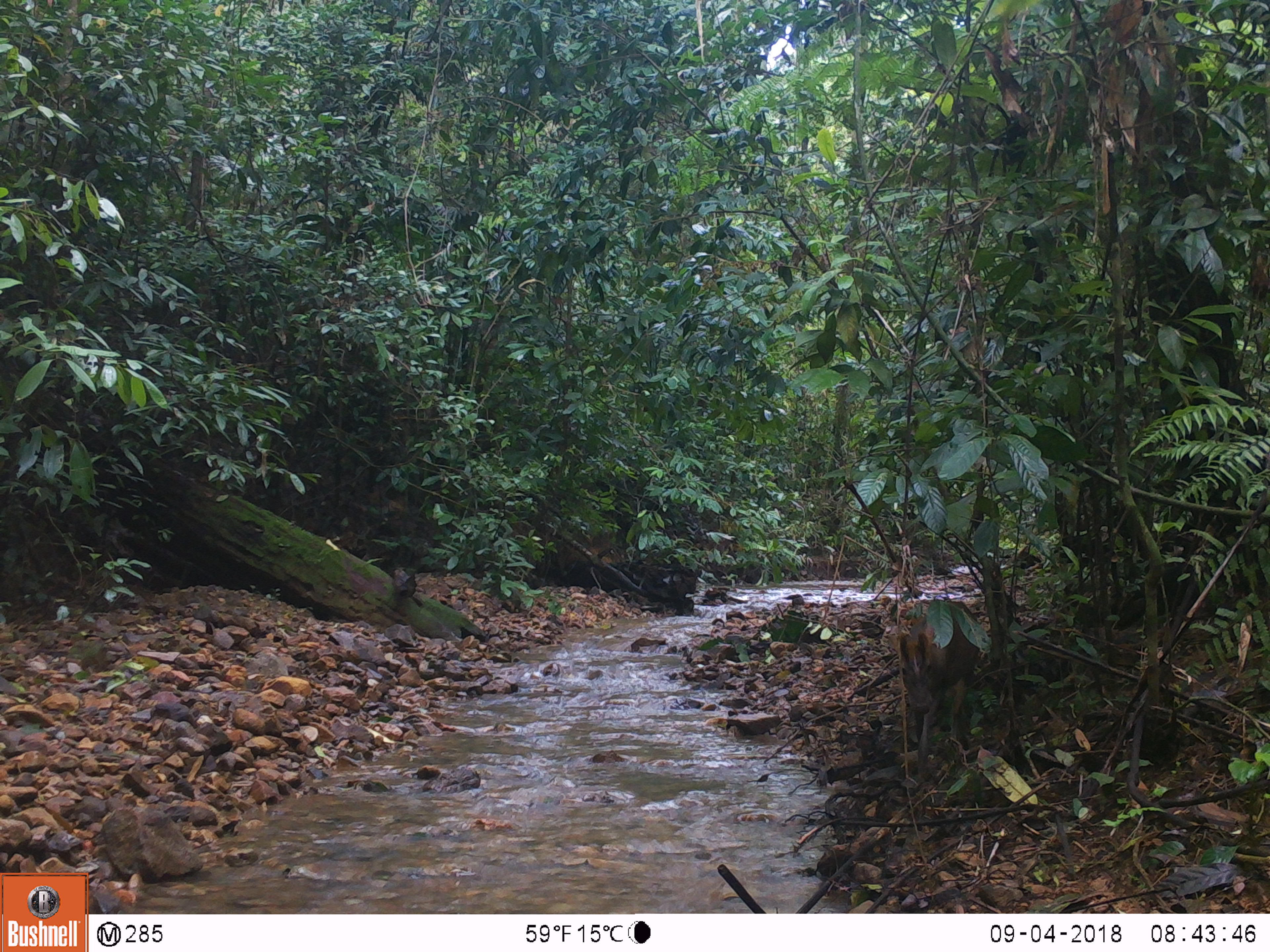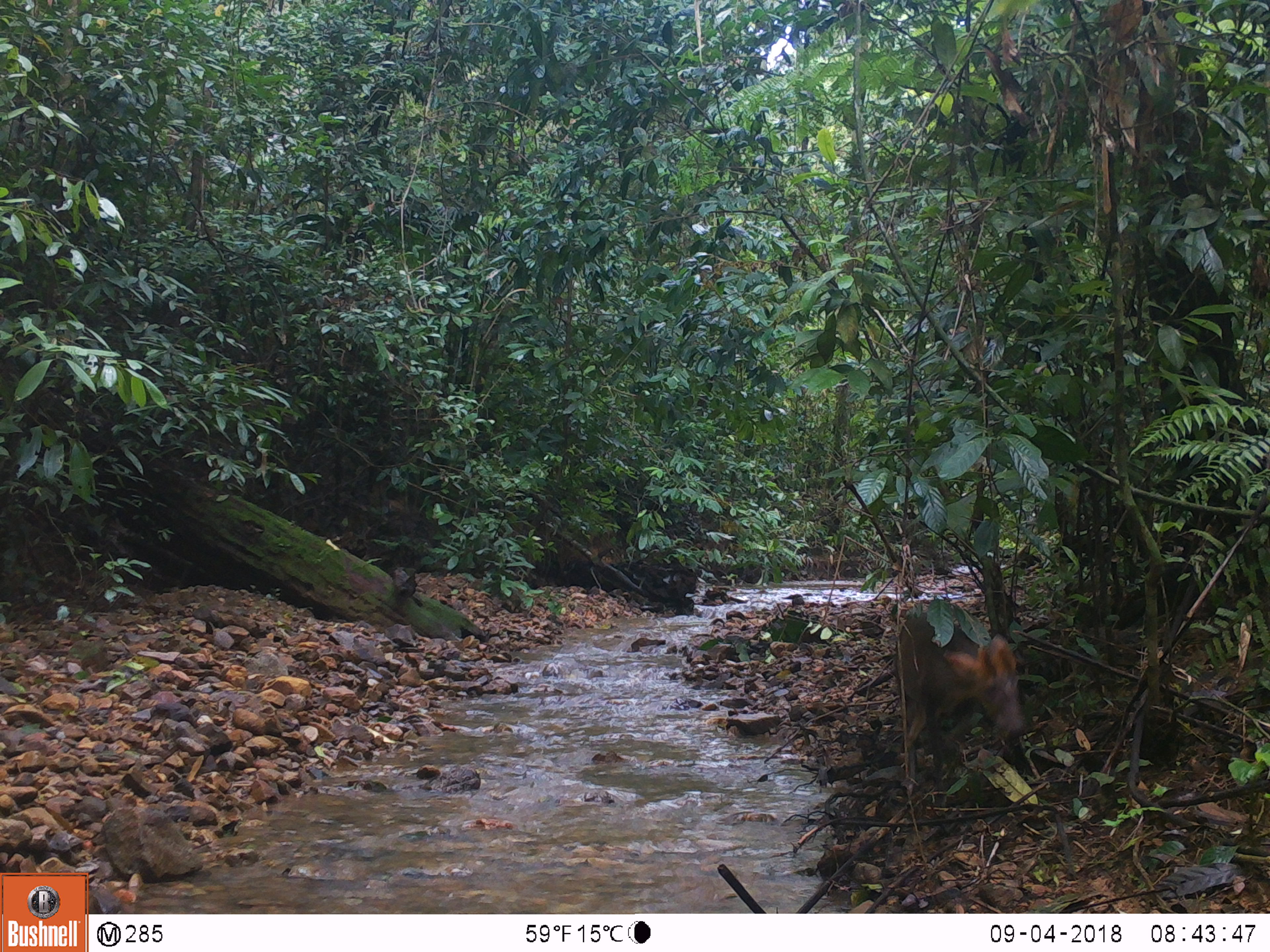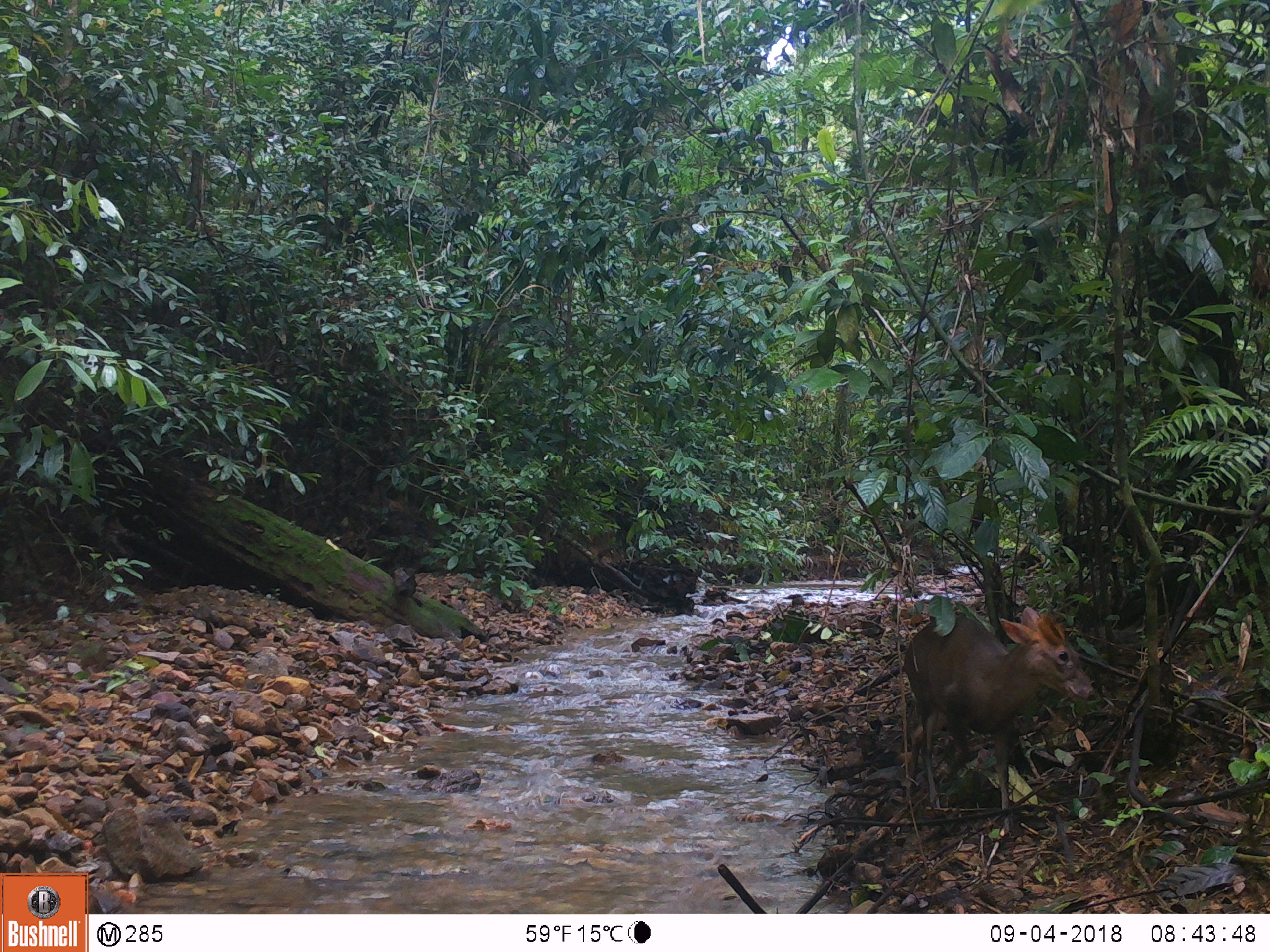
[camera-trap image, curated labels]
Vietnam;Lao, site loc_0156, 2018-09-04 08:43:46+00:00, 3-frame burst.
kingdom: Animalia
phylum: Chordata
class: Mammalia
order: Artiodactyla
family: Cervidae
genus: Muntiacus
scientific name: Muntiacus rooseveltorum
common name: roosevelt's muntjac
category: roosevelts muntjac group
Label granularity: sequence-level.